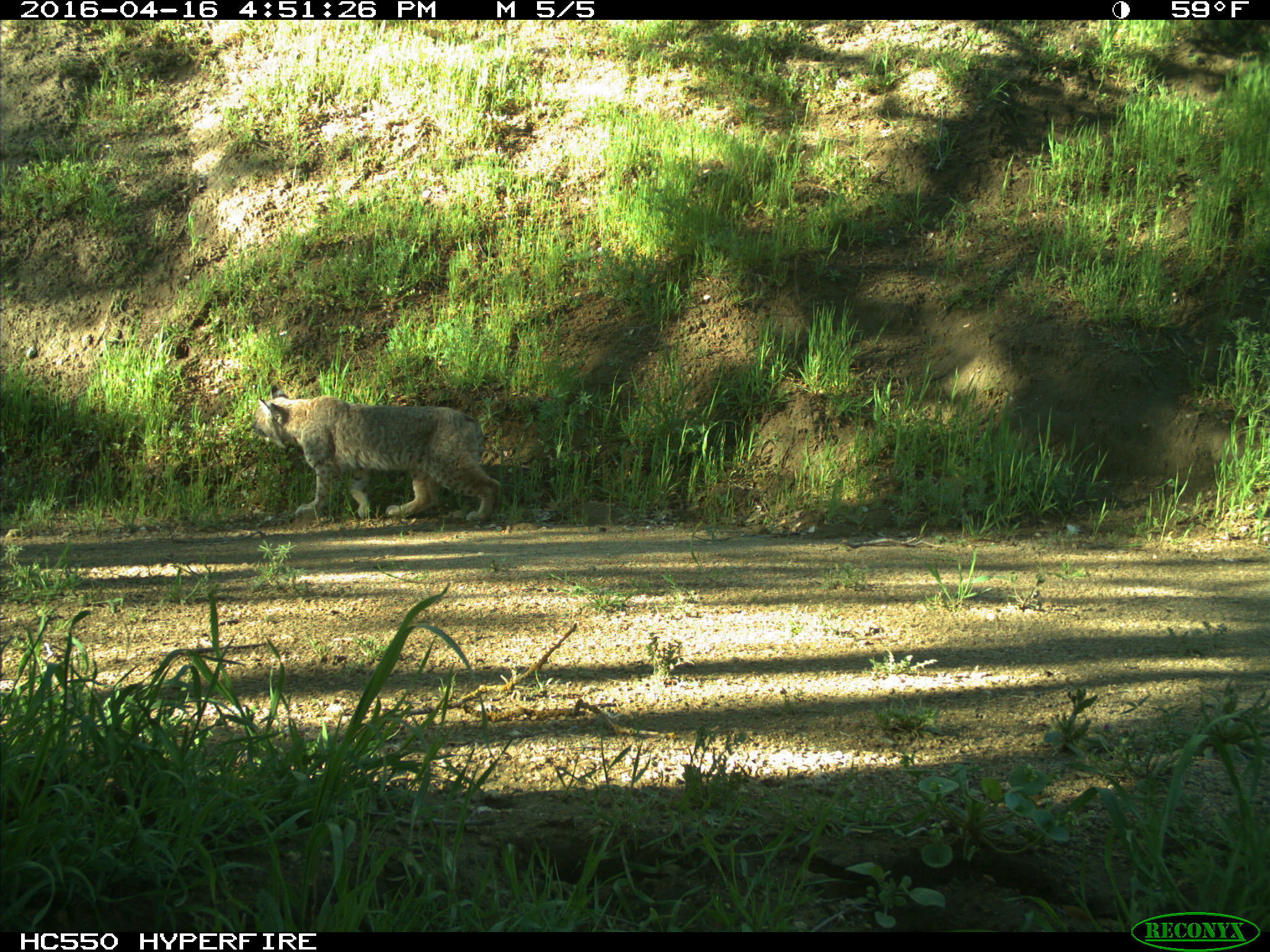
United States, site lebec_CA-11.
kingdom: Animalia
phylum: Chordata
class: Mammalia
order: Carnivora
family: Felidae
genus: Lynx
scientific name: Lynx rufus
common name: bobcat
Lynx rufus (bobcat).